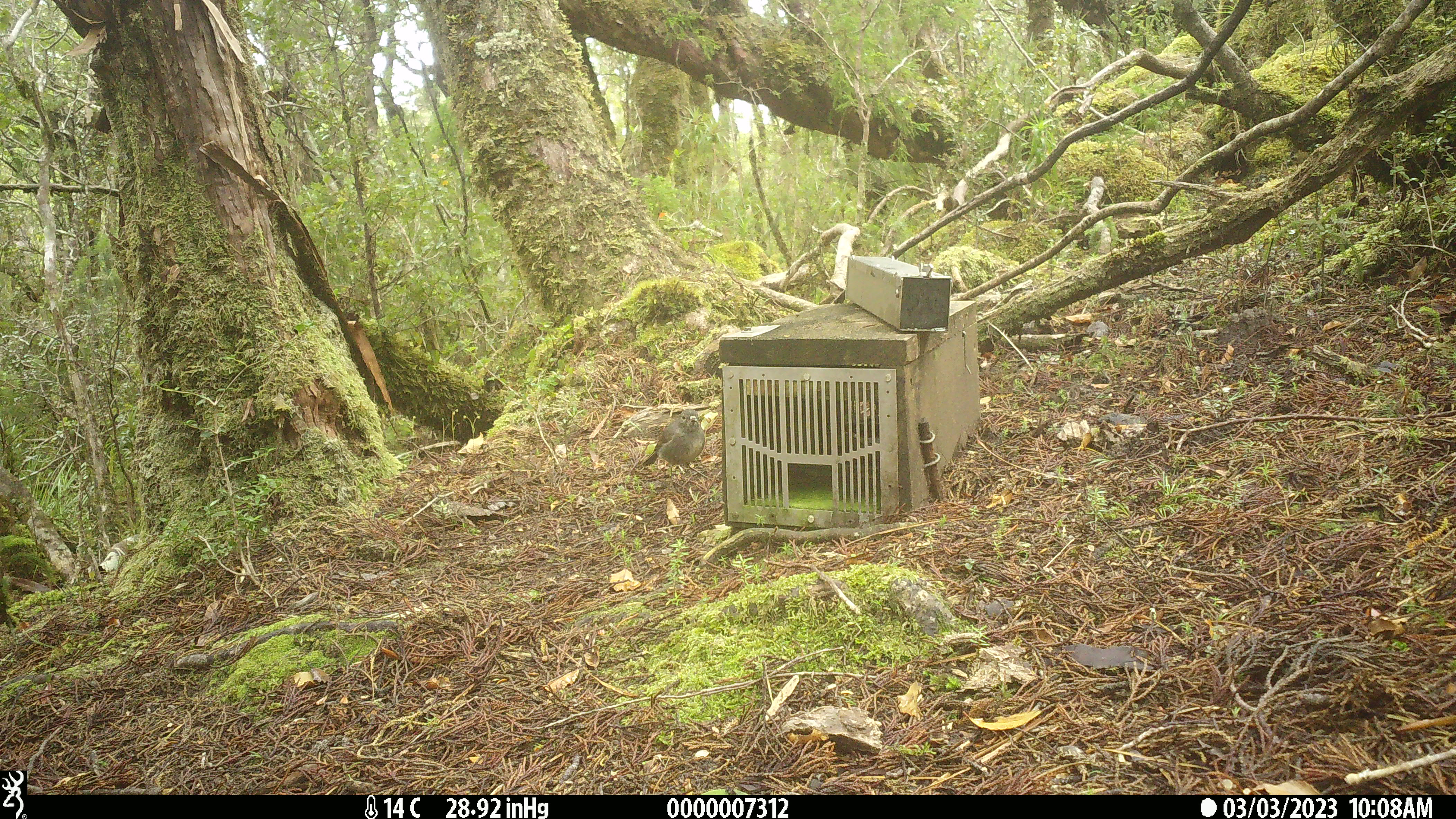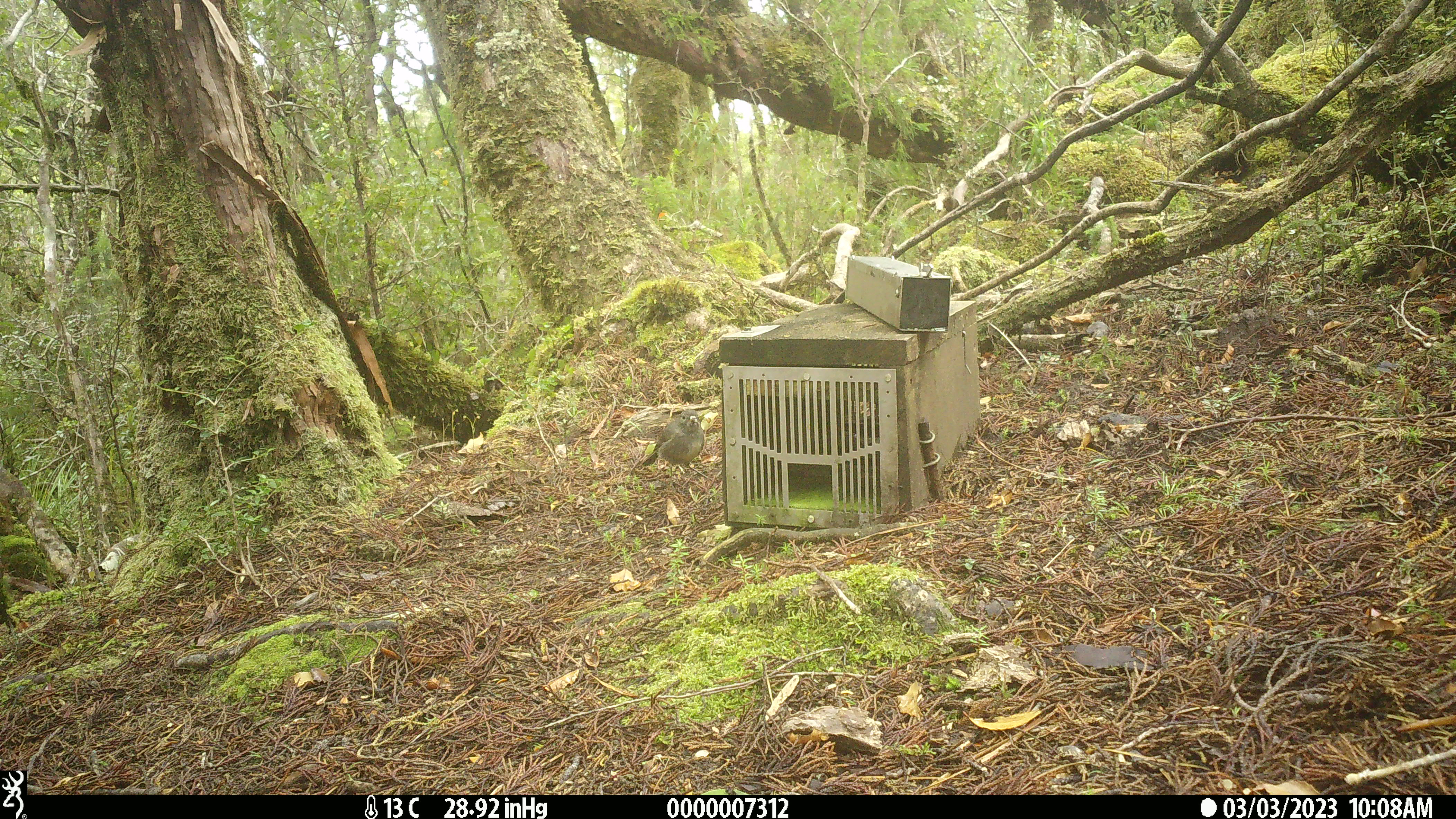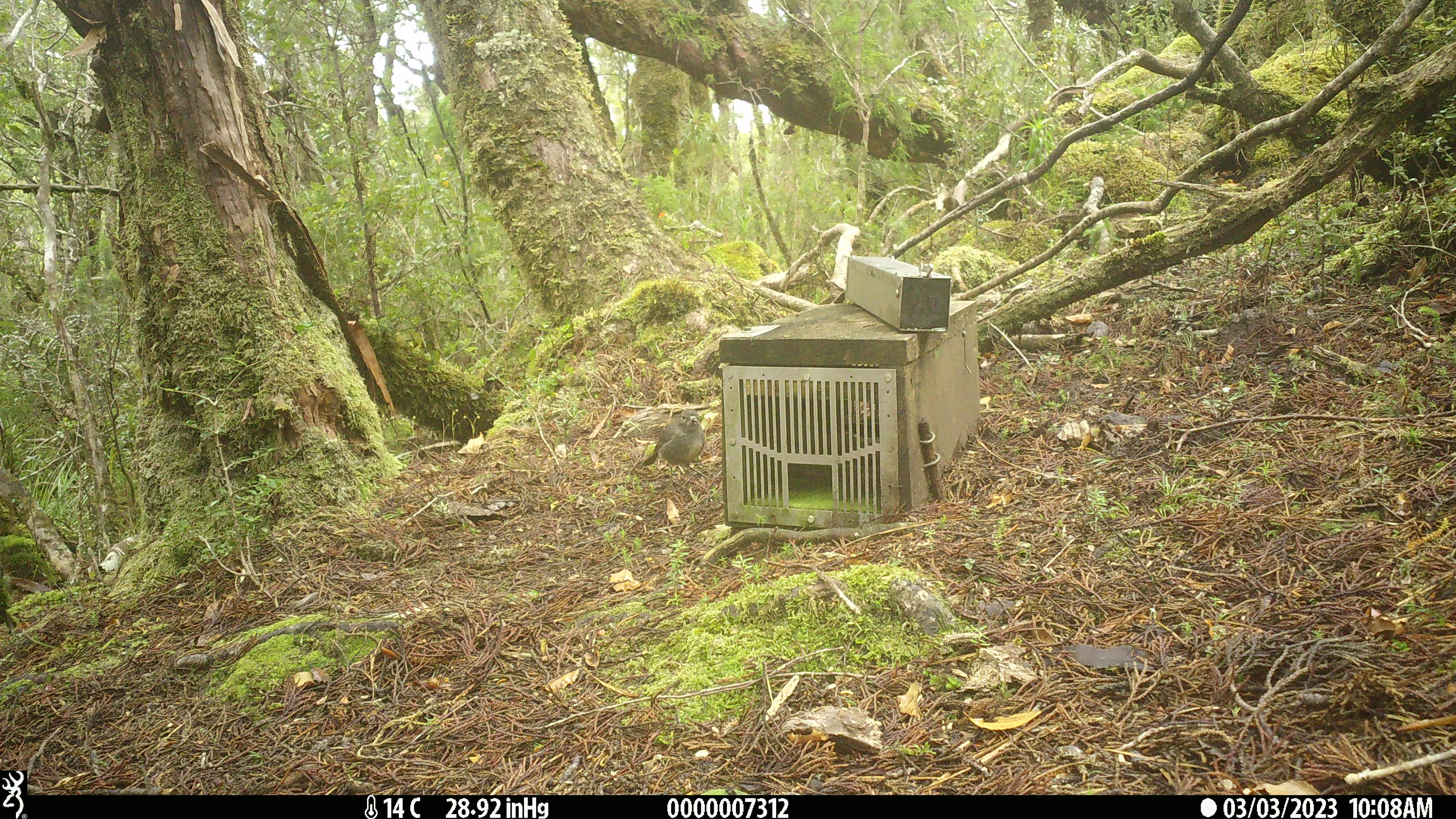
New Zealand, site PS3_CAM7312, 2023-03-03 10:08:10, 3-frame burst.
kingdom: Animalia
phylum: Chordata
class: Aves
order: Passeriformes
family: Petroicidae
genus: Petroica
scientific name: Petroica australis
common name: new zealand robin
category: robin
Robin (new zealand robin) (Petroica australis).